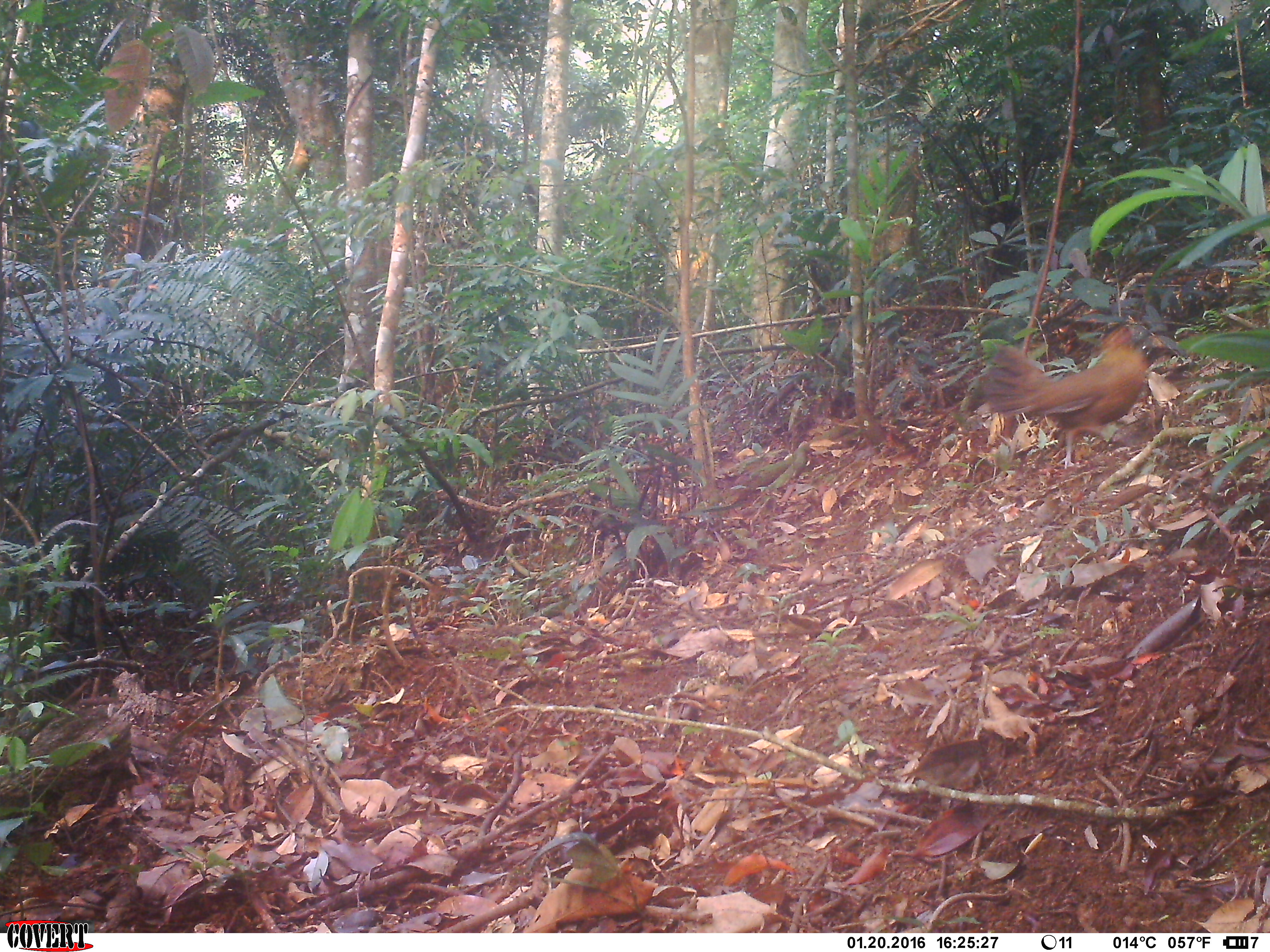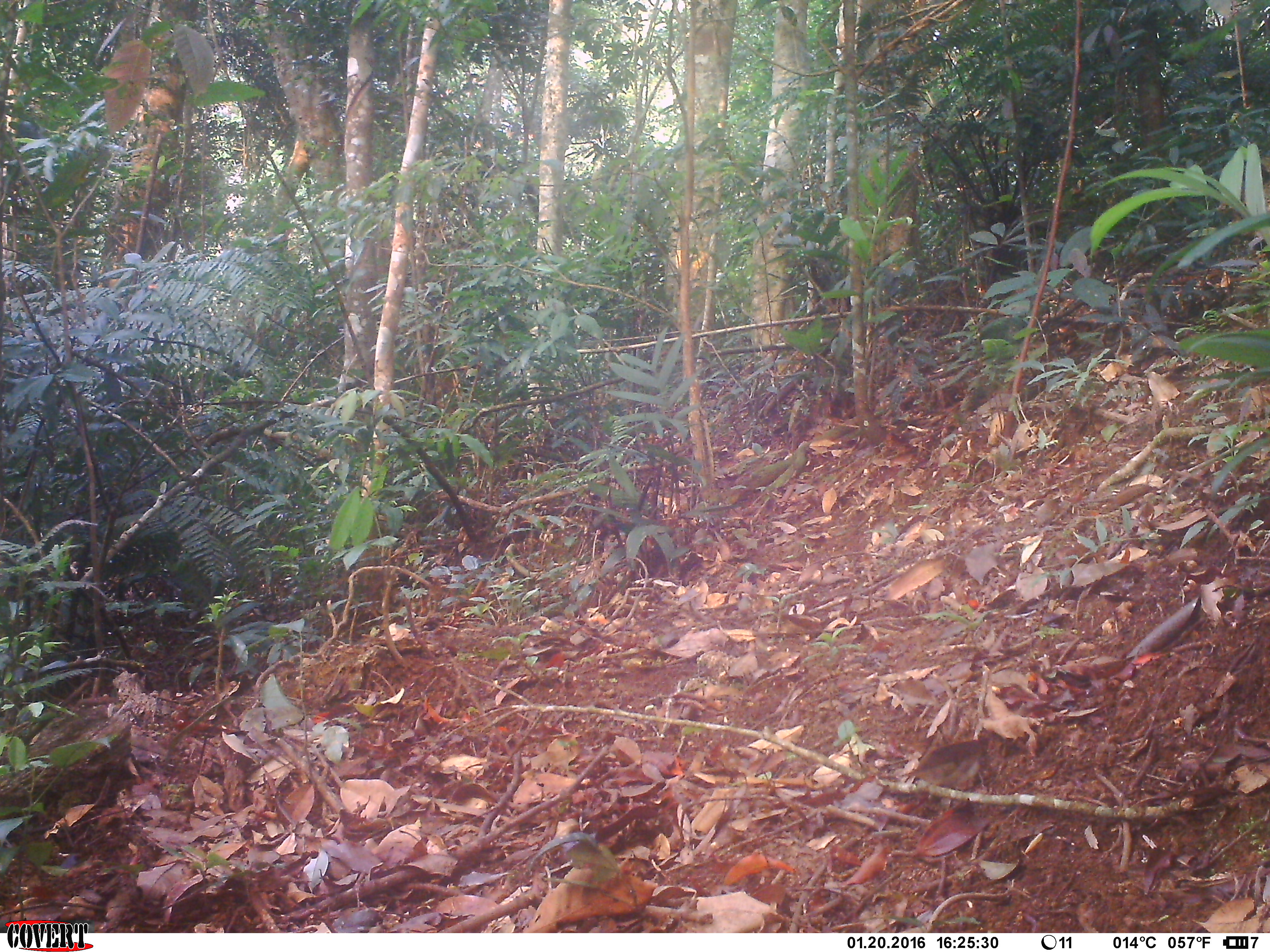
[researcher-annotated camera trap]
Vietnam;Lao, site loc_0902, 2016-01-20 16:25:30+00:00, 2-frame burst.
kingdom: Animalia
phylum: Chordata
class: Aves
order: Galliformes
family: Phasianidae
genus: Gallus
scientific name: Gallus gallus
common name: red junglefowl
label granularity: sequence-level